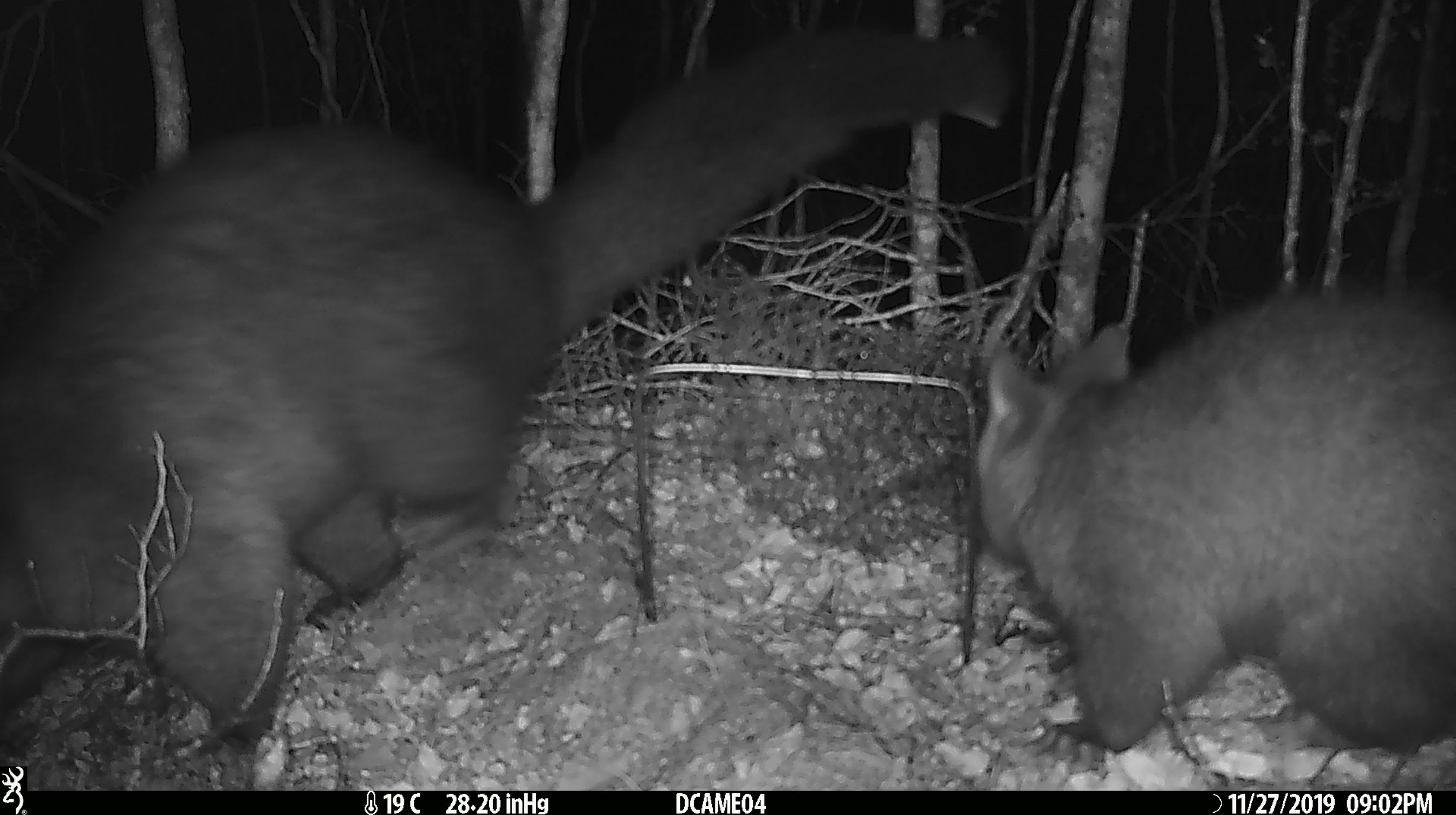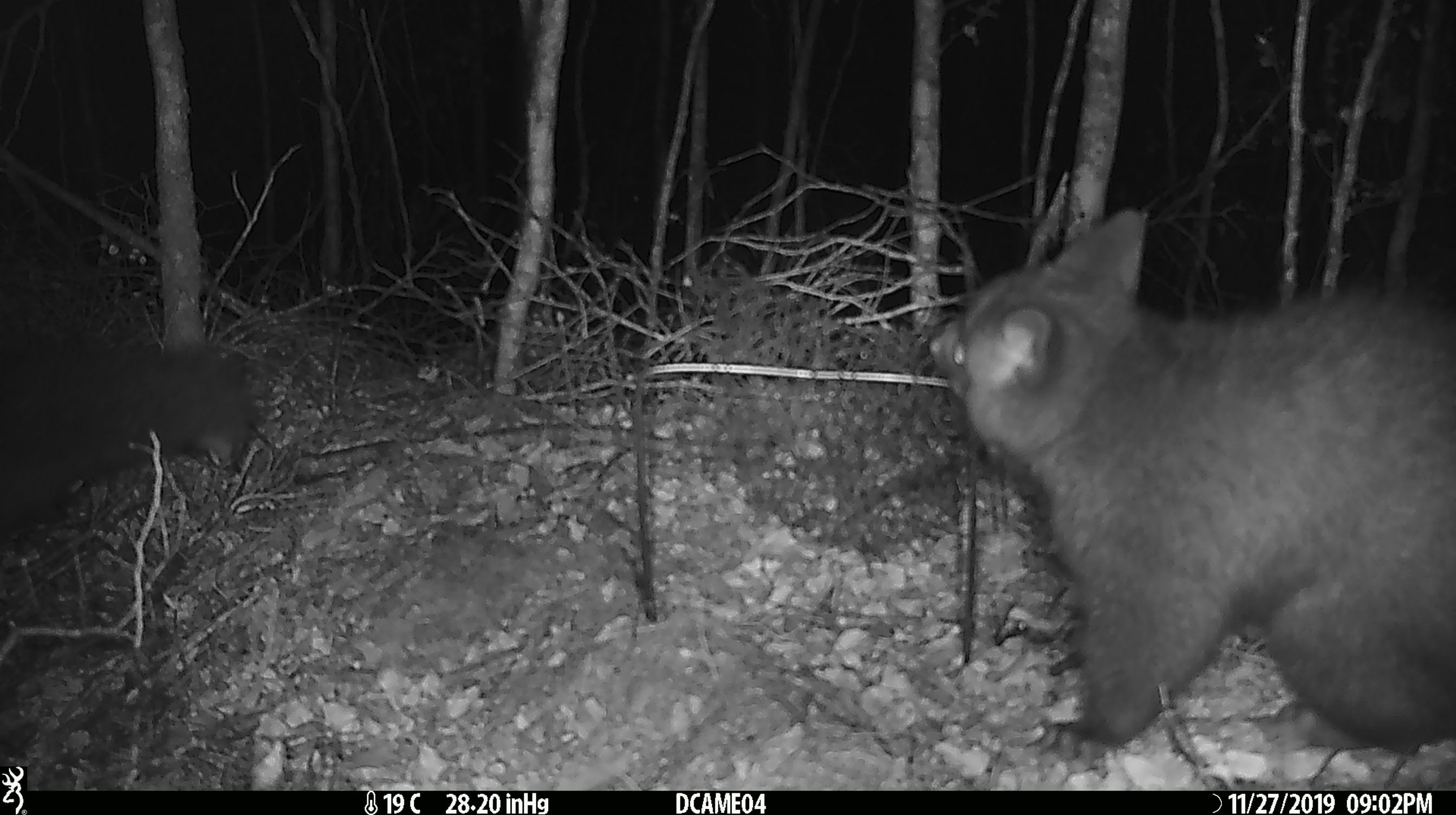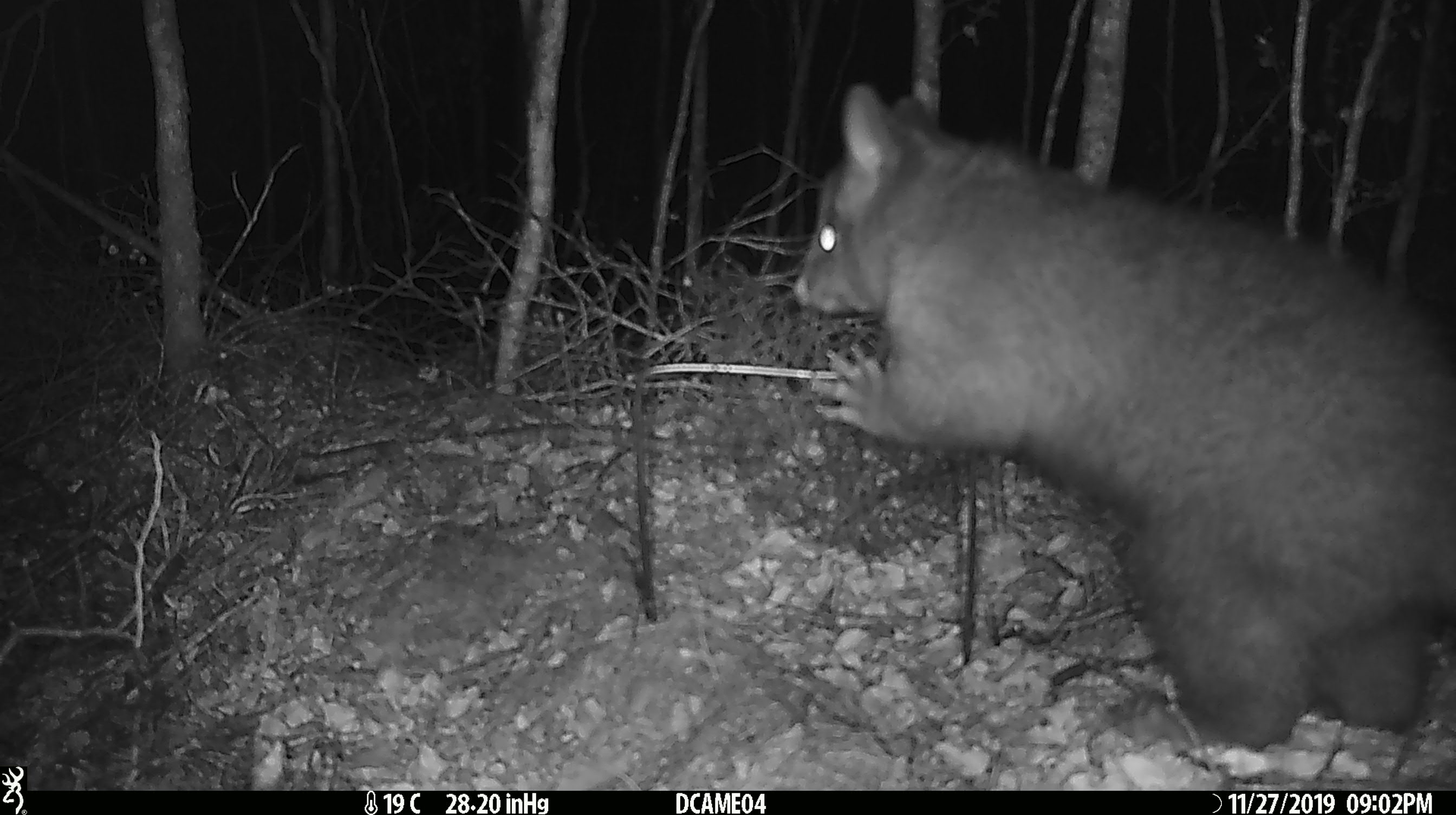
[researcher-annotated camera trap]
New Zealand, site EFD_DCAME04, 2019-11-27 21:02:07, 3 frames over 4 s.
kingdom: Animalia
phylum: Chordata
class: Mammalia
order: Diprotodontia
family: Phalangeridae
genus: Trichosurus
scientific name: Trichosurus vulpecula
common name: common brushtail possum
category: possum